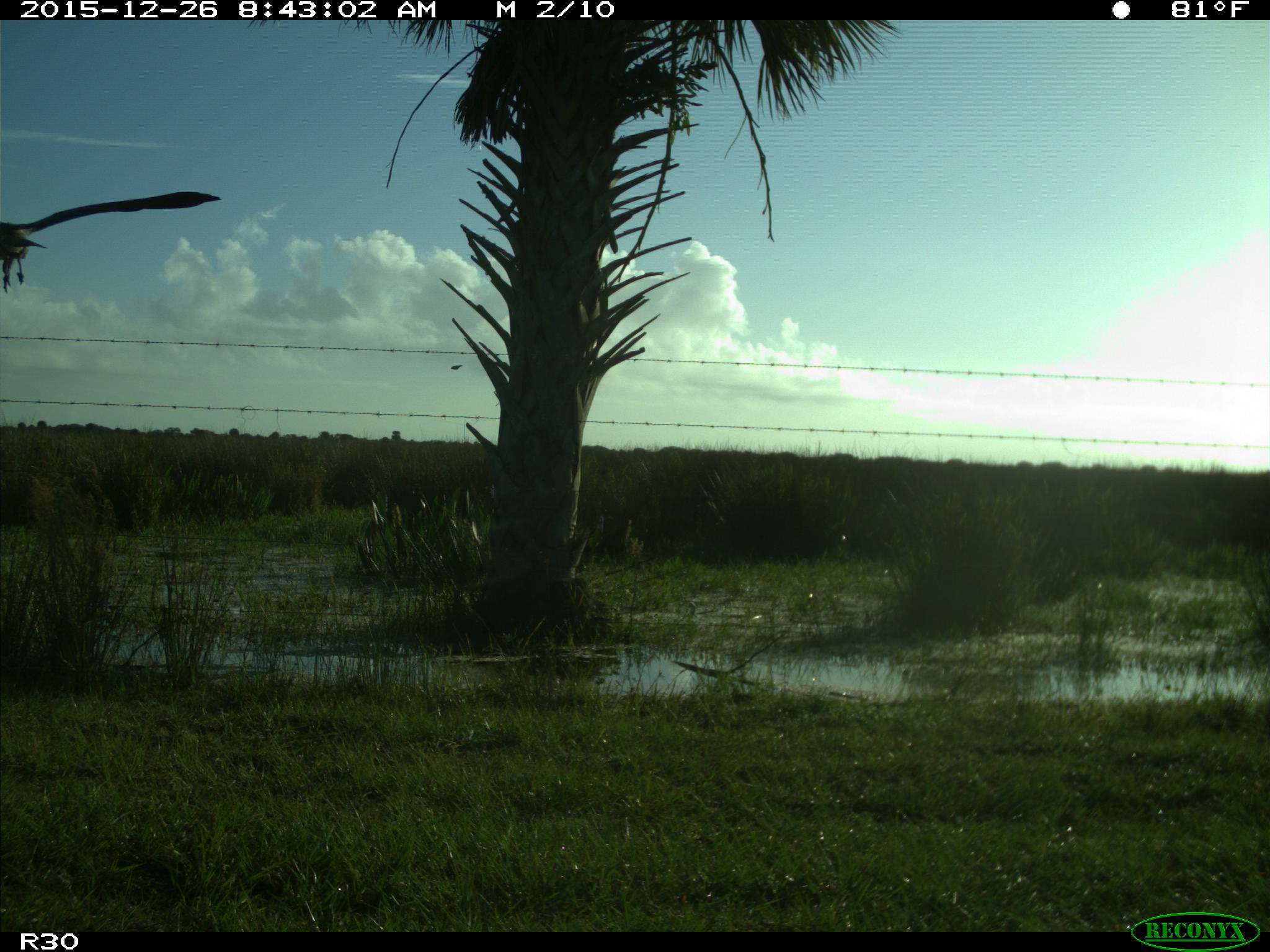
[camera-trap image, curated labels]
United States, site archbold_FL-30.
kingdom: Animalia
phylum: Chordata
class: Aves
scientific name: Aves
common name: birds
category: unidentified bird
Unidentified bird (birds) (Aves).